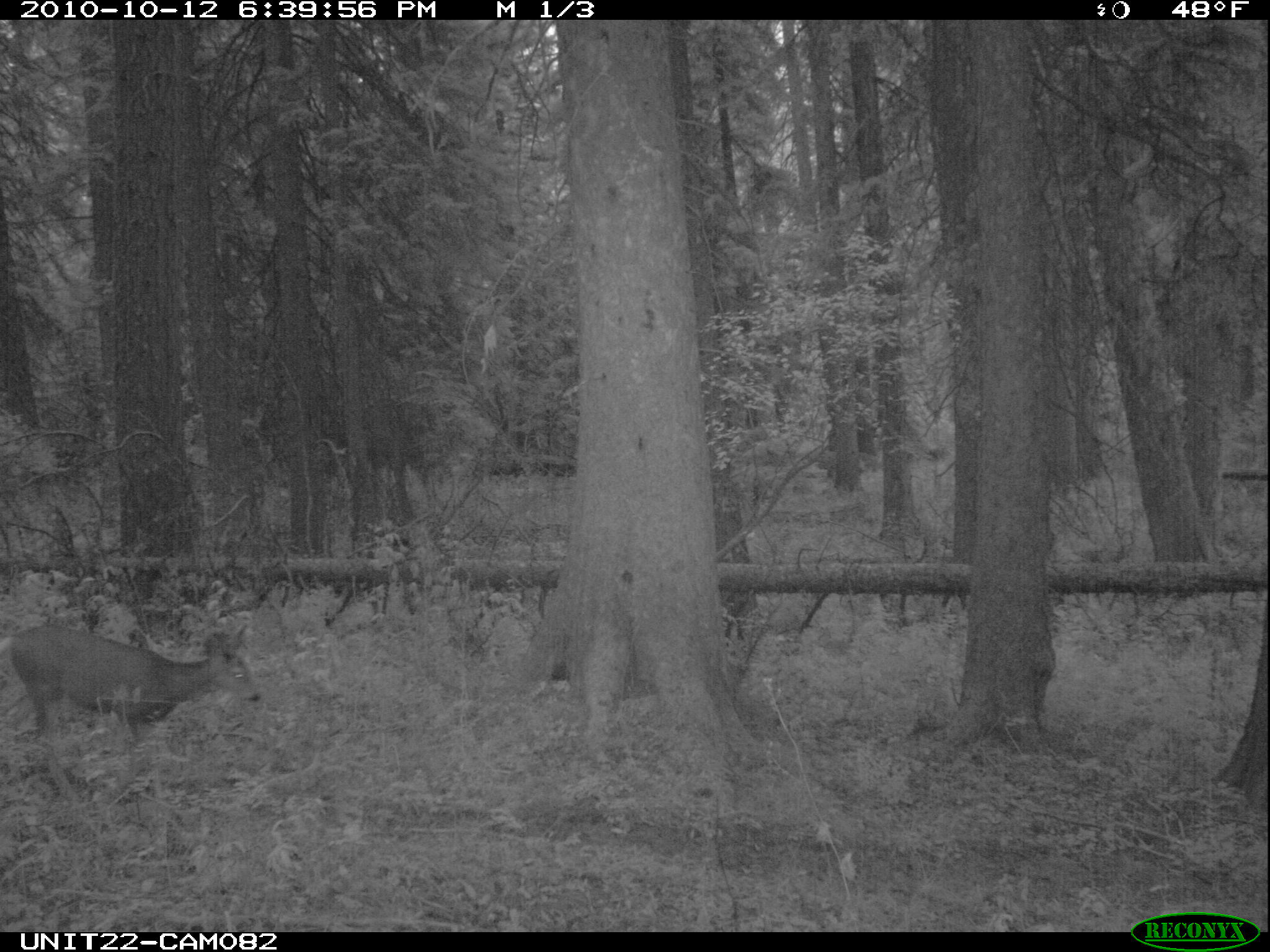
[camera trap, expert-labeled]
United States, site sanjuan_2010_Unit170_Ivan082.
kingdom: Animalia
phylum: Chordata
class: Mammalia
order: Artiodactyla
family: Cervidae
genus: Odocoileus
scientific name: Odocoileus hemionus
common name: mule deer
Odocoileus hemionus (mule deer).